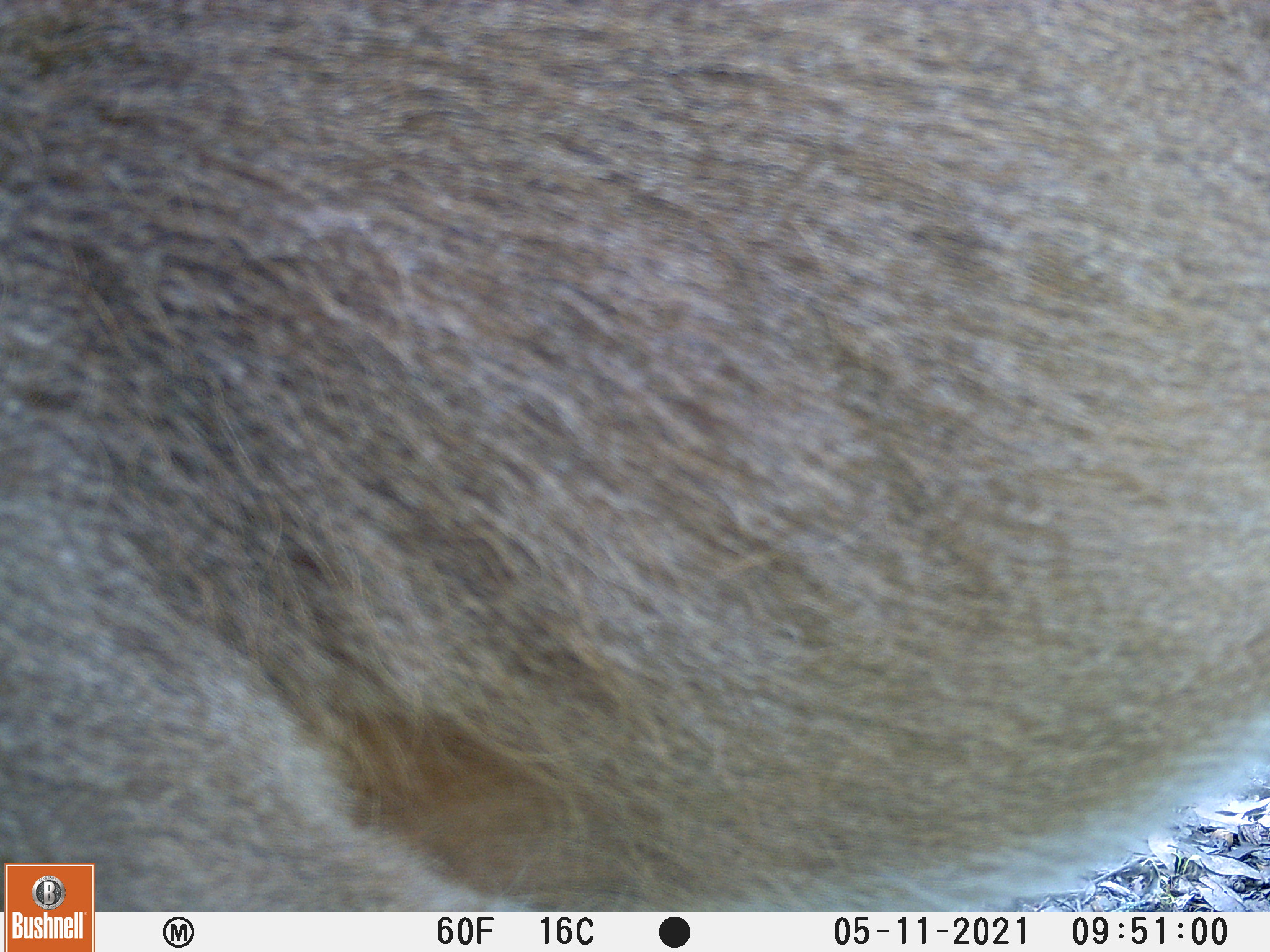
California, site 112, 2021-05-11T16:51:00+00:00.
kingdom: Animalia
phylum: Chordata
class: Mammalia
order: Artiodactyla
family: Cervidae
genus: Odocoileus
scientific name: Odocoileus hemionus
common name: mule deer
Mule deer (Odocoileus hemionus).